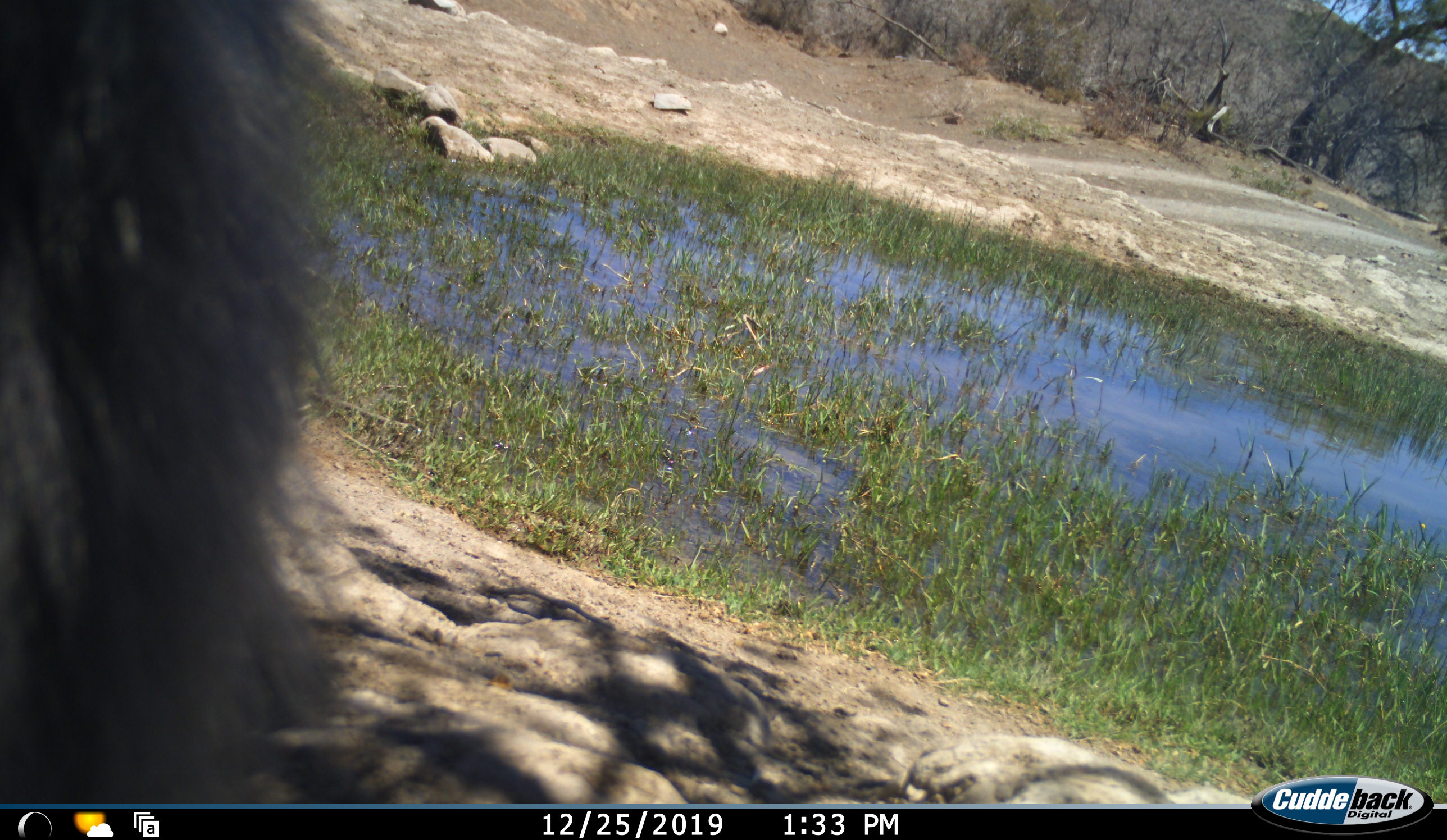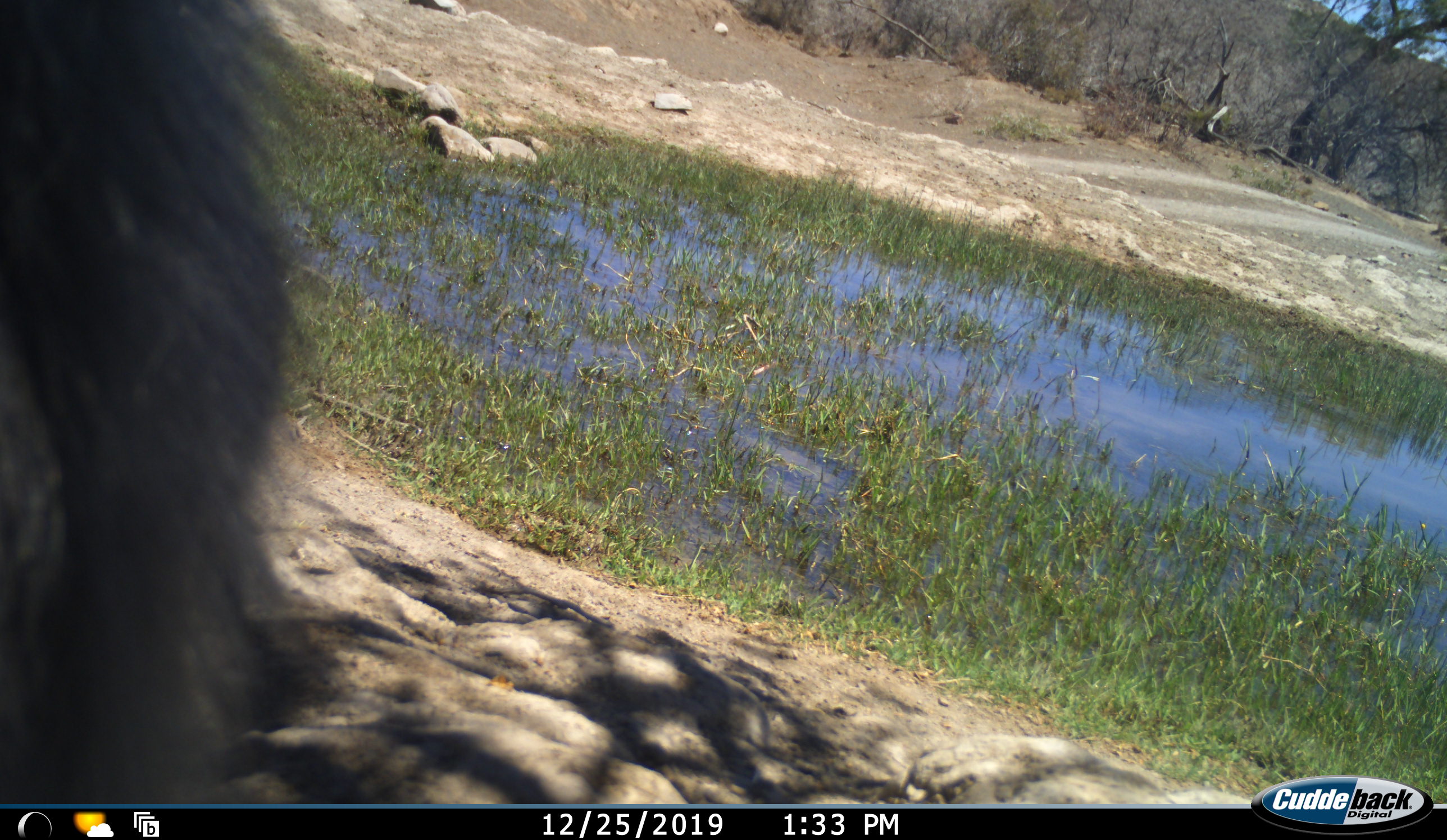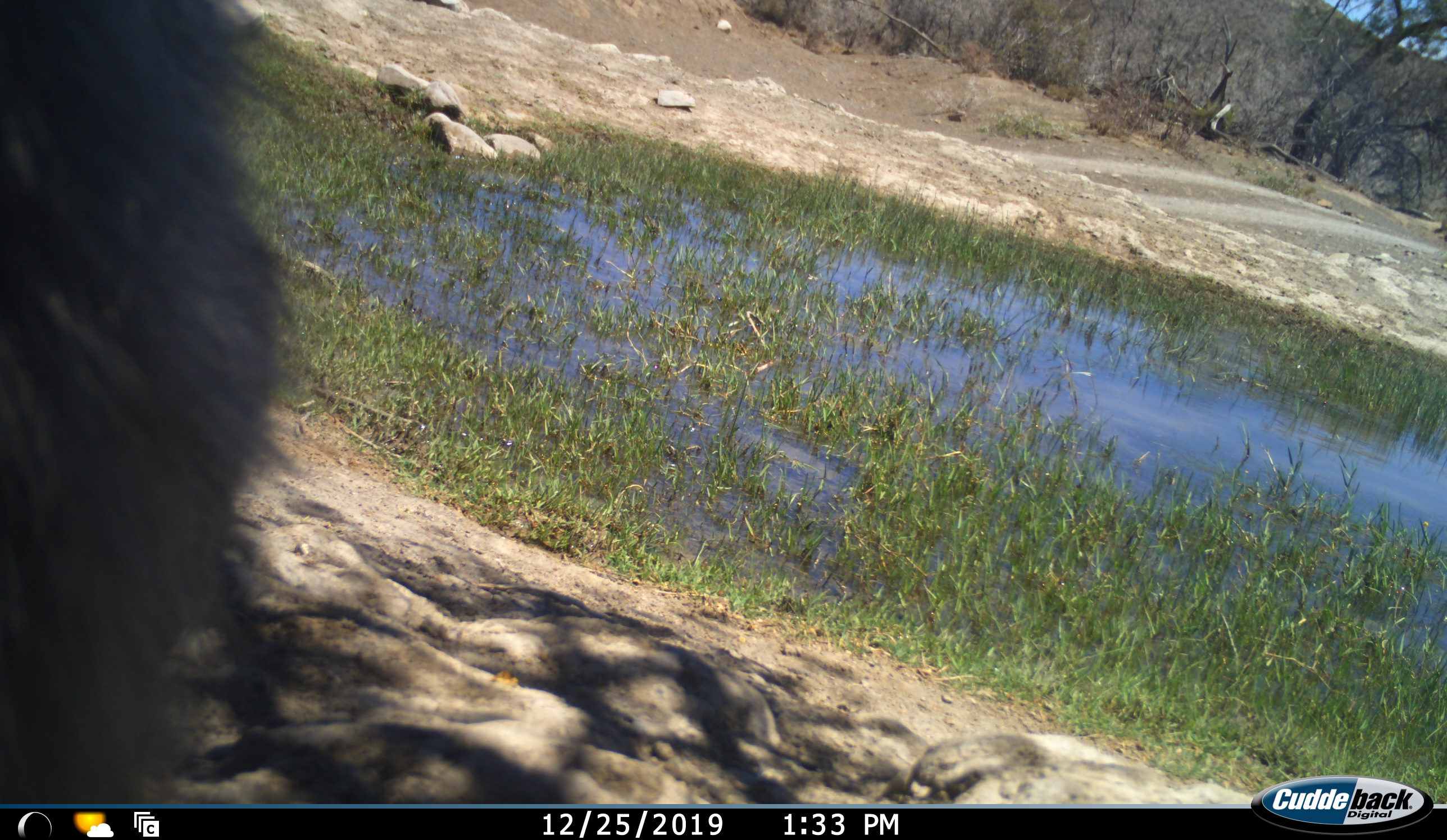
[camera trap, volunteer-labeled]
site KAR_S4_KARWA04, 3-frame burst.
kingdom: Animalia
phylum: Chordata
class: Mammalia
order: Primates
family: Cercopithecidae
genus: Papio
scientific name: Papio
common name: baboon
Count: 1.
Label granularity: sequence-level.